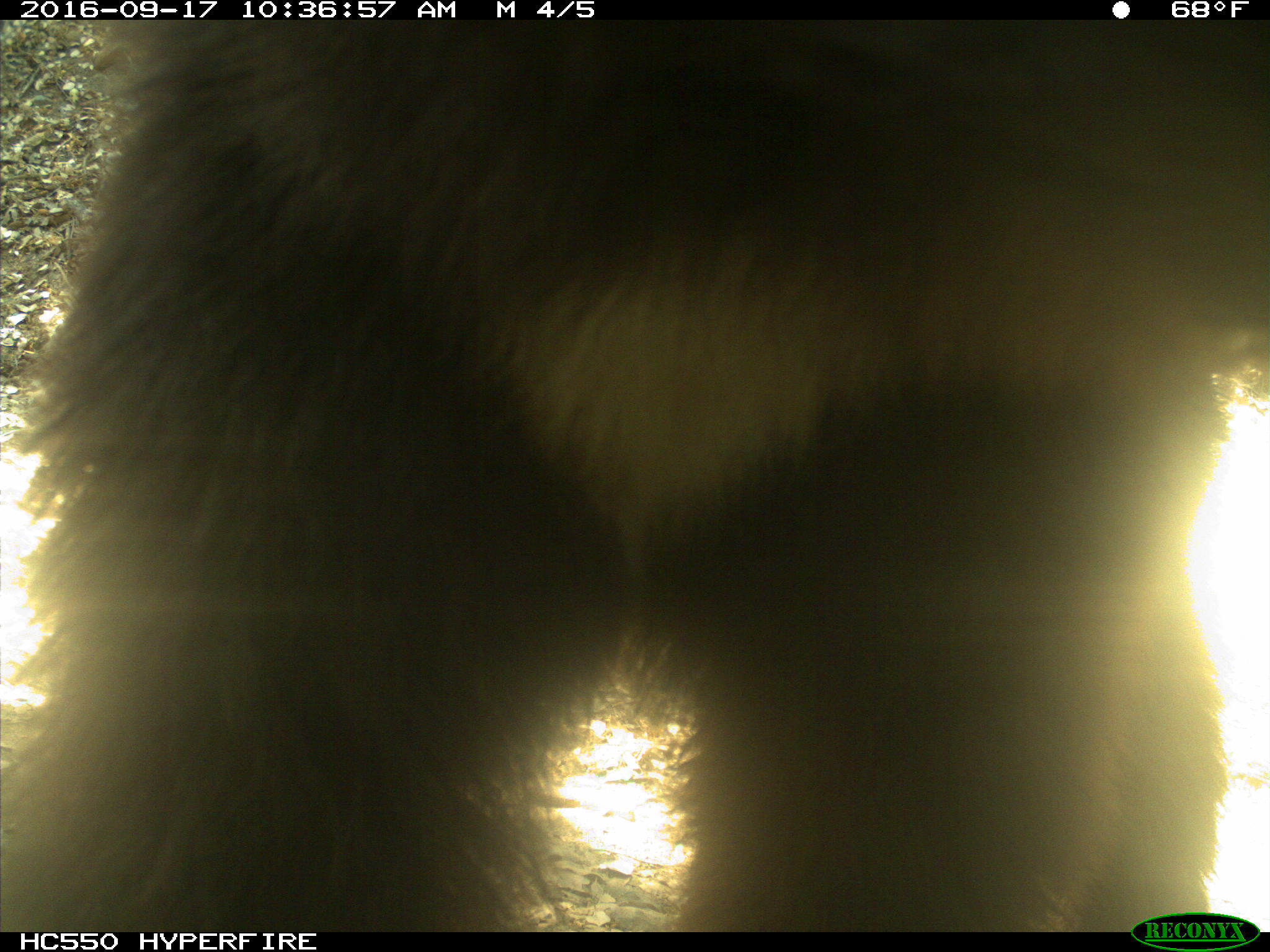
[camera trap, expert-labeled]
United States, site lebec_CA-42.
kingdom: Animalia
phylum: Chordata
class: Mammalia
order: Carnivora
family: Ursidae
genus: Ursus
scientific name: Ursus americanus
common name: american black bear